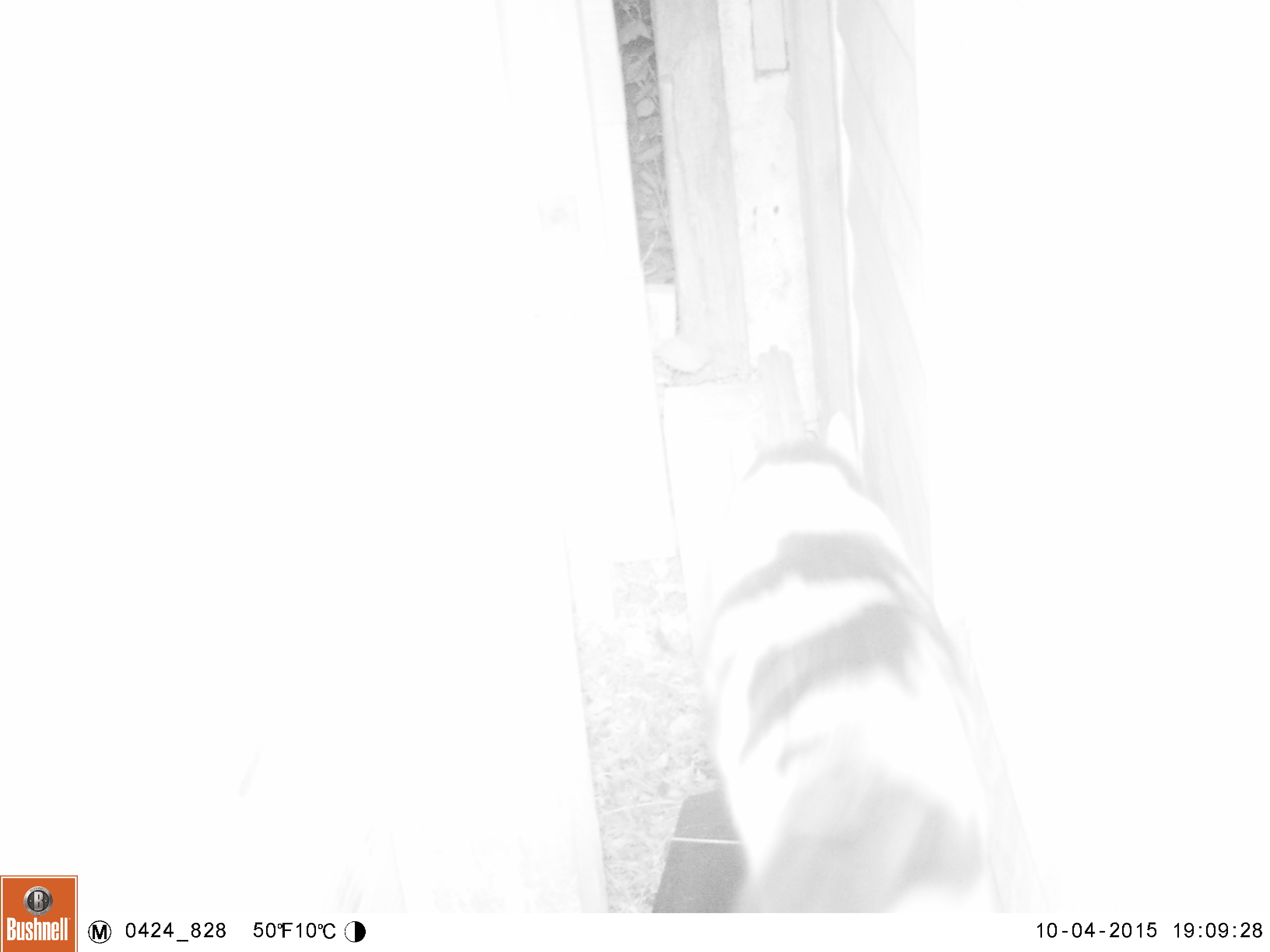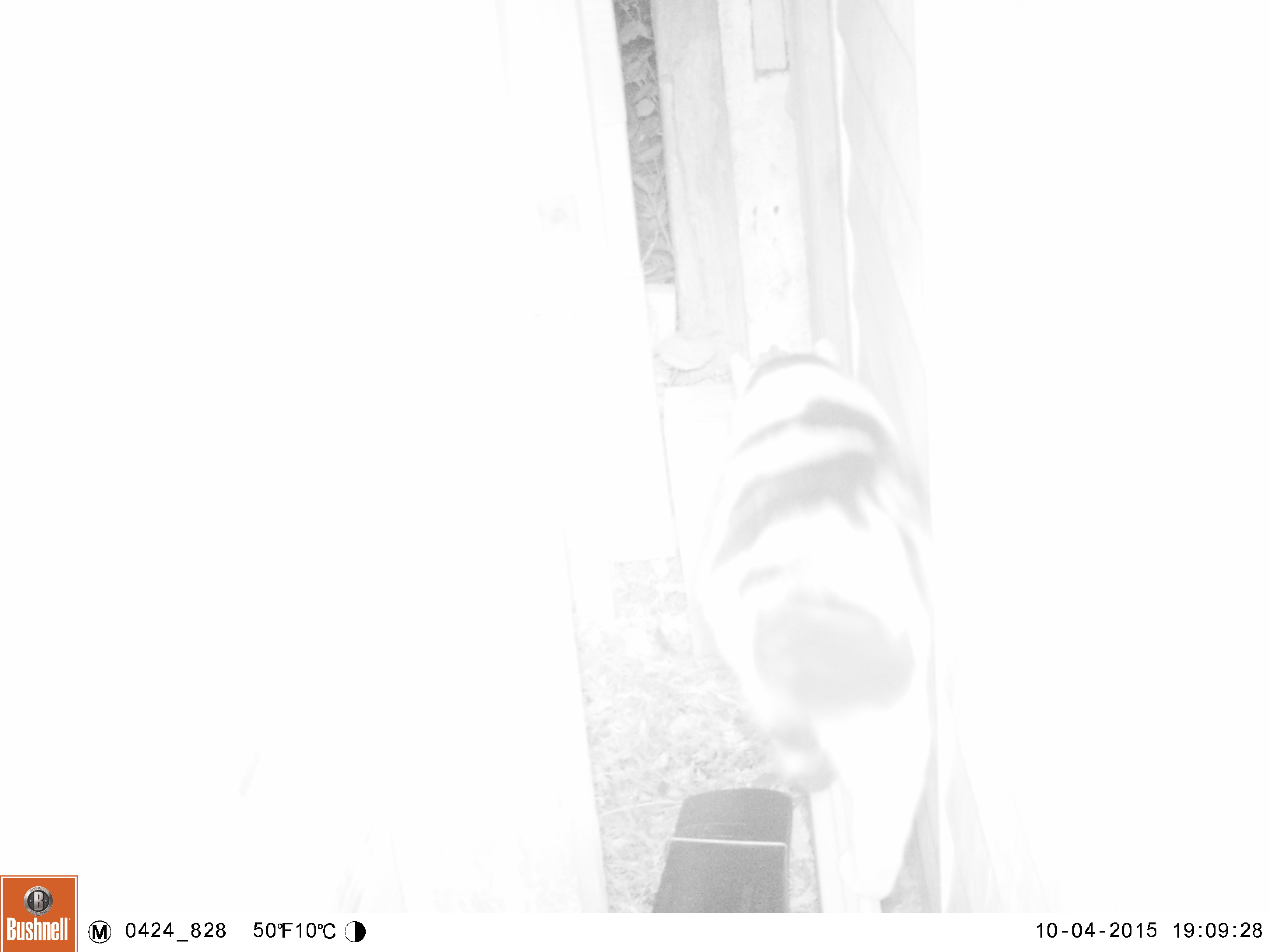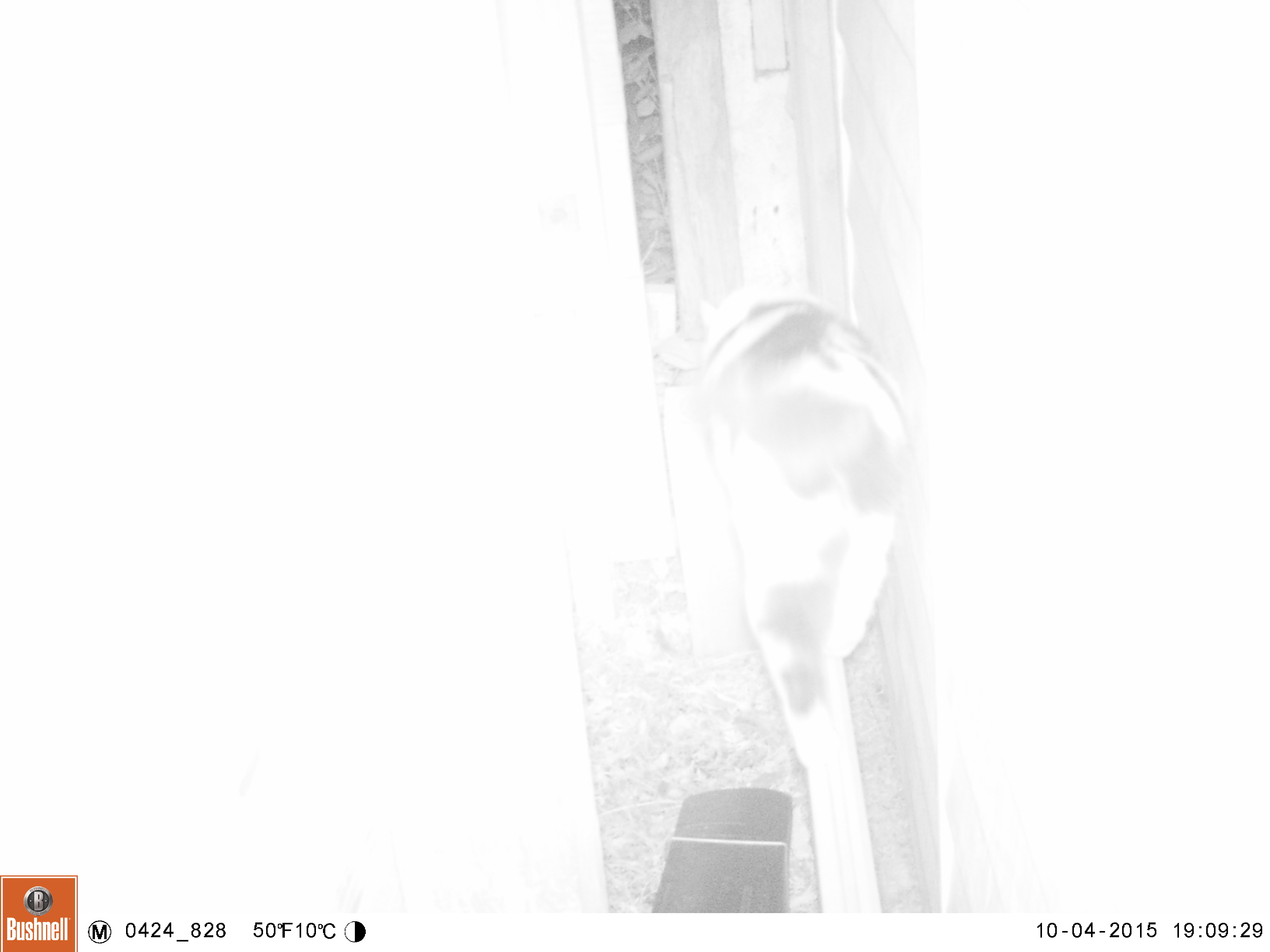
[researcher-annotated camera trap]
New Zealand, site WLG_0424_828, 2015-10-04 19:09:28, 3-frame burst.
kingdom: Animalia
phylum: Chordata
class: Mammalia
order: Carnivora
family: Felidae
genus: Felis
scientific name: Felis catus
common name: domestic cat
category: cat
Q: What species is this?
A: Cat (domestic cat) (Felis catus).